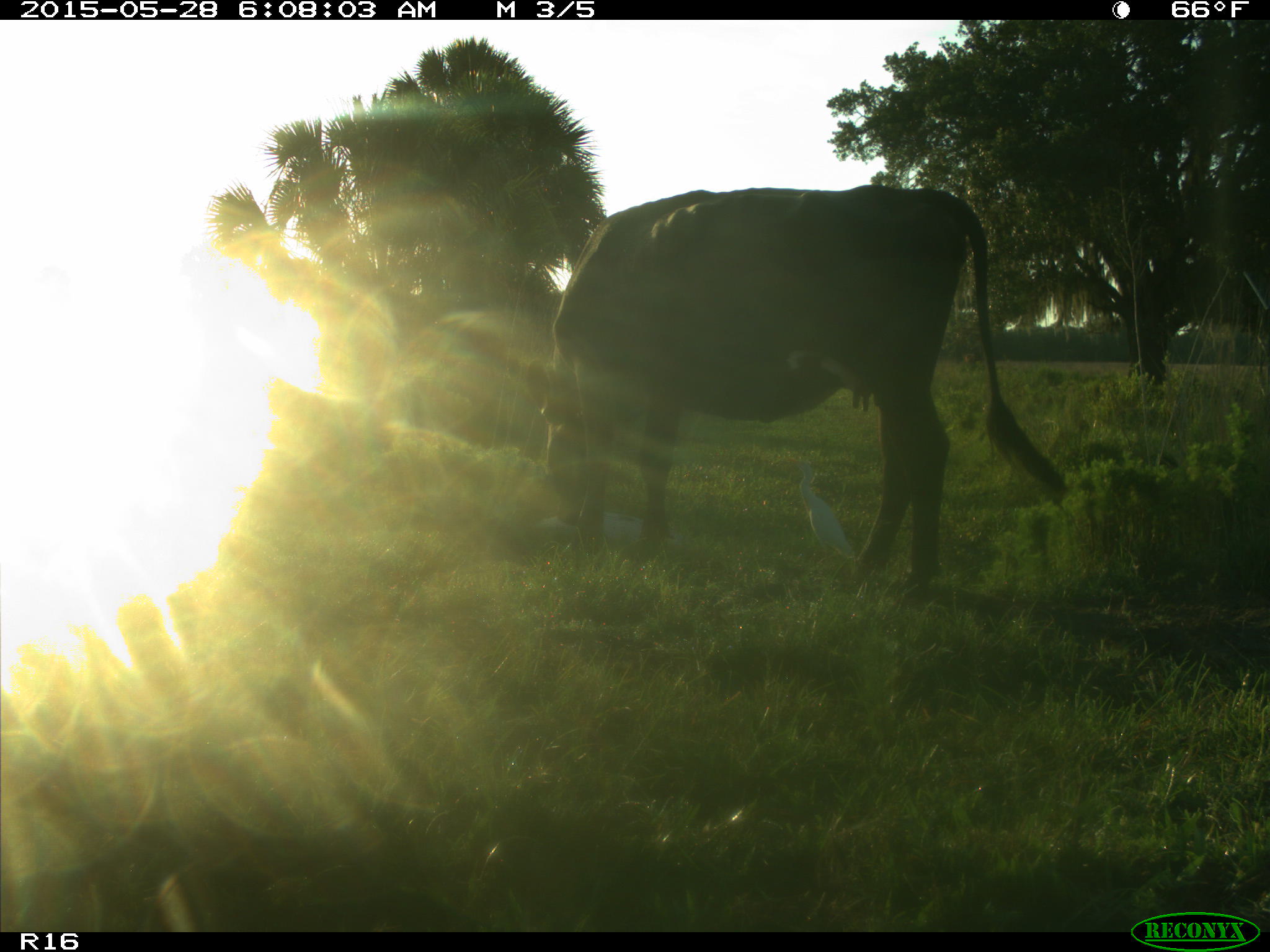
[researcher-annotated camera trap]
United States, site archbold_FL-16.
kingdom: Animalia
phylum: Chordata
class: Mammalia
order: Artiodactyla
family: Bovidae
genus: Bos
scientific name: Bos taurus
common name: domestic cow